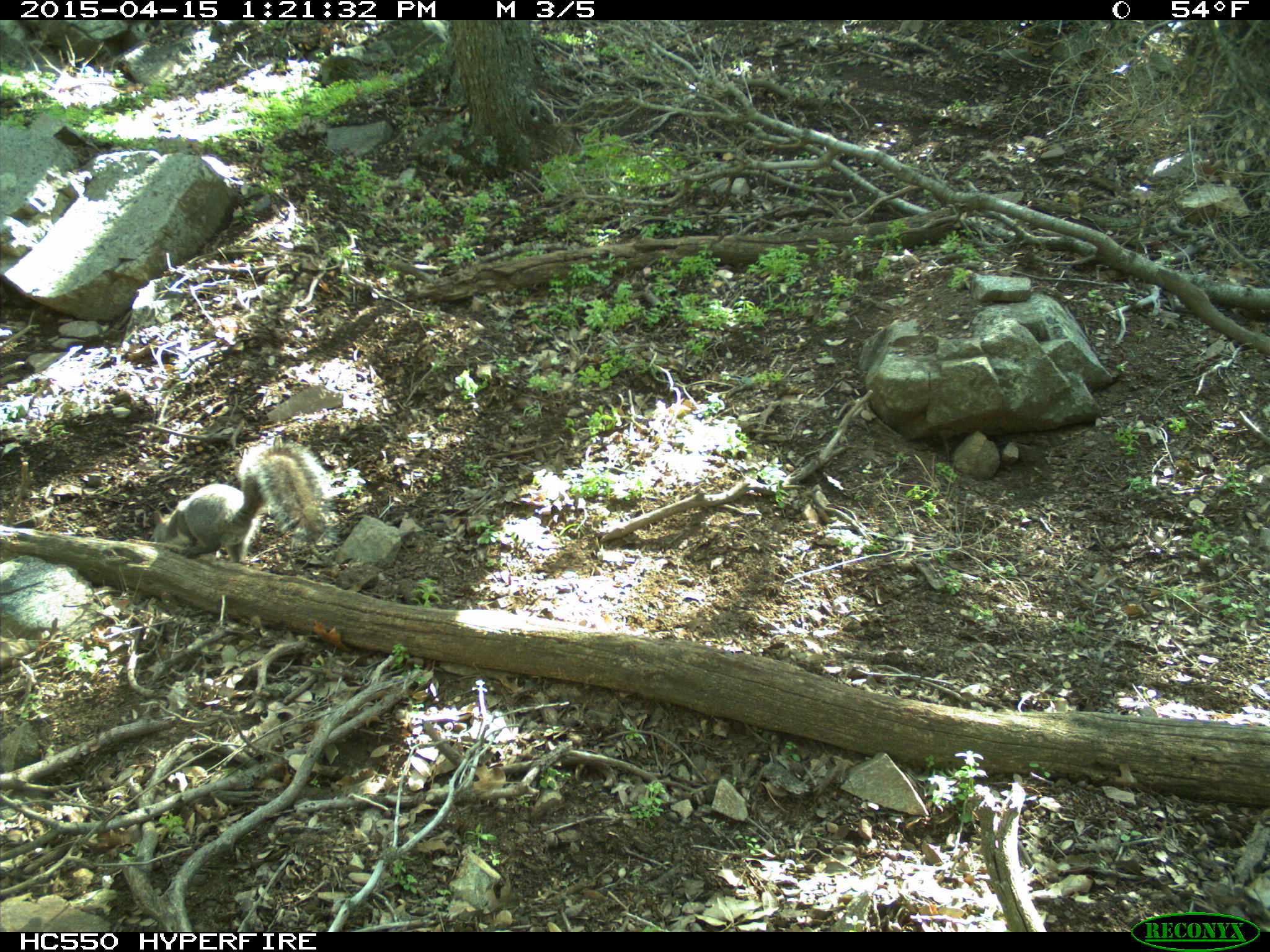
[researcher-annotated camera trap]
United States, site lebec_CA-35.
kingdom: Animalia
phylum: Chordata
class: Mammalia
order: Rodentia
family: Sciuridae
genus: Sciurus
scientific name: Sciurus carolinensis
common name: eastern gray squirrel